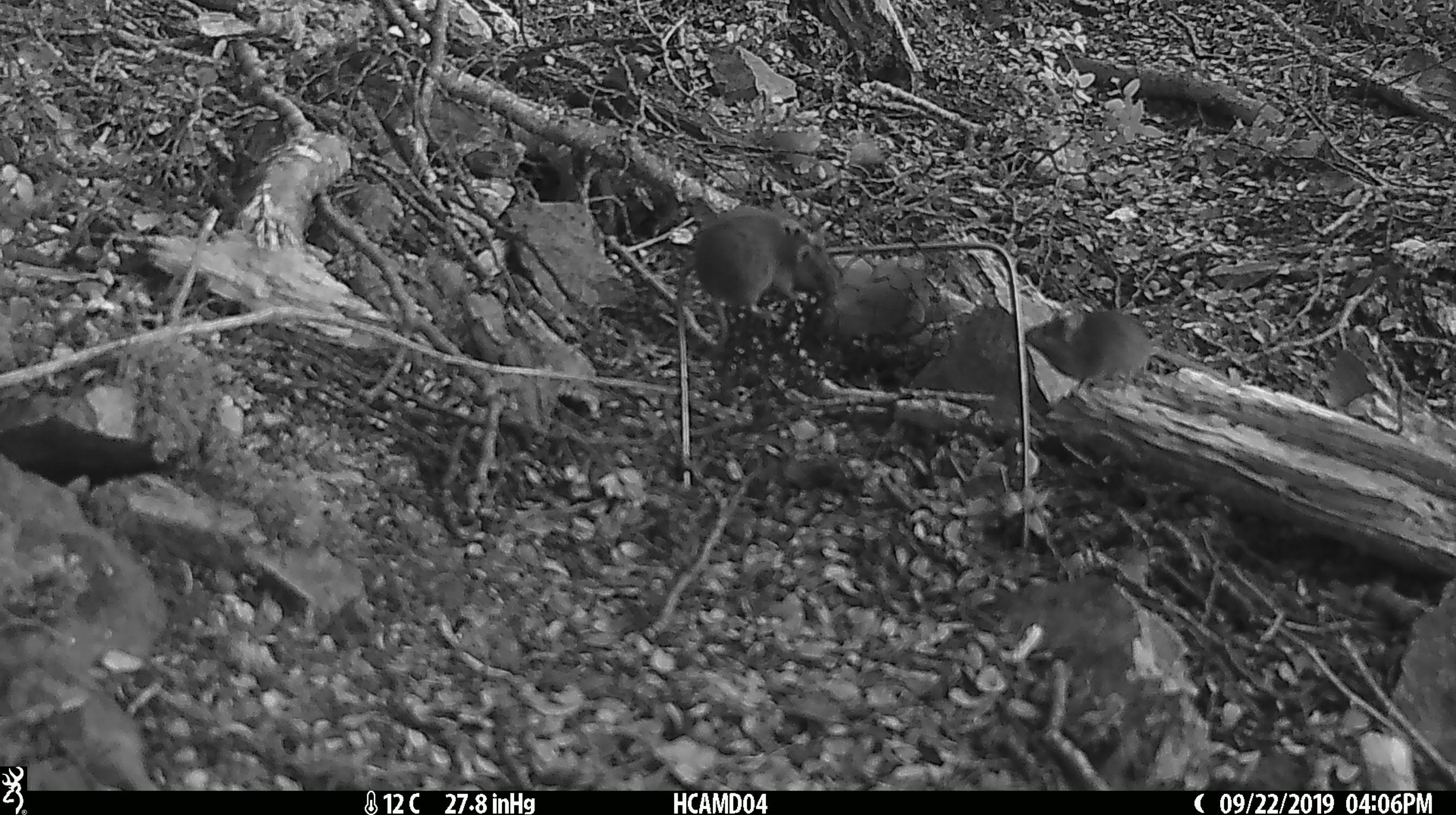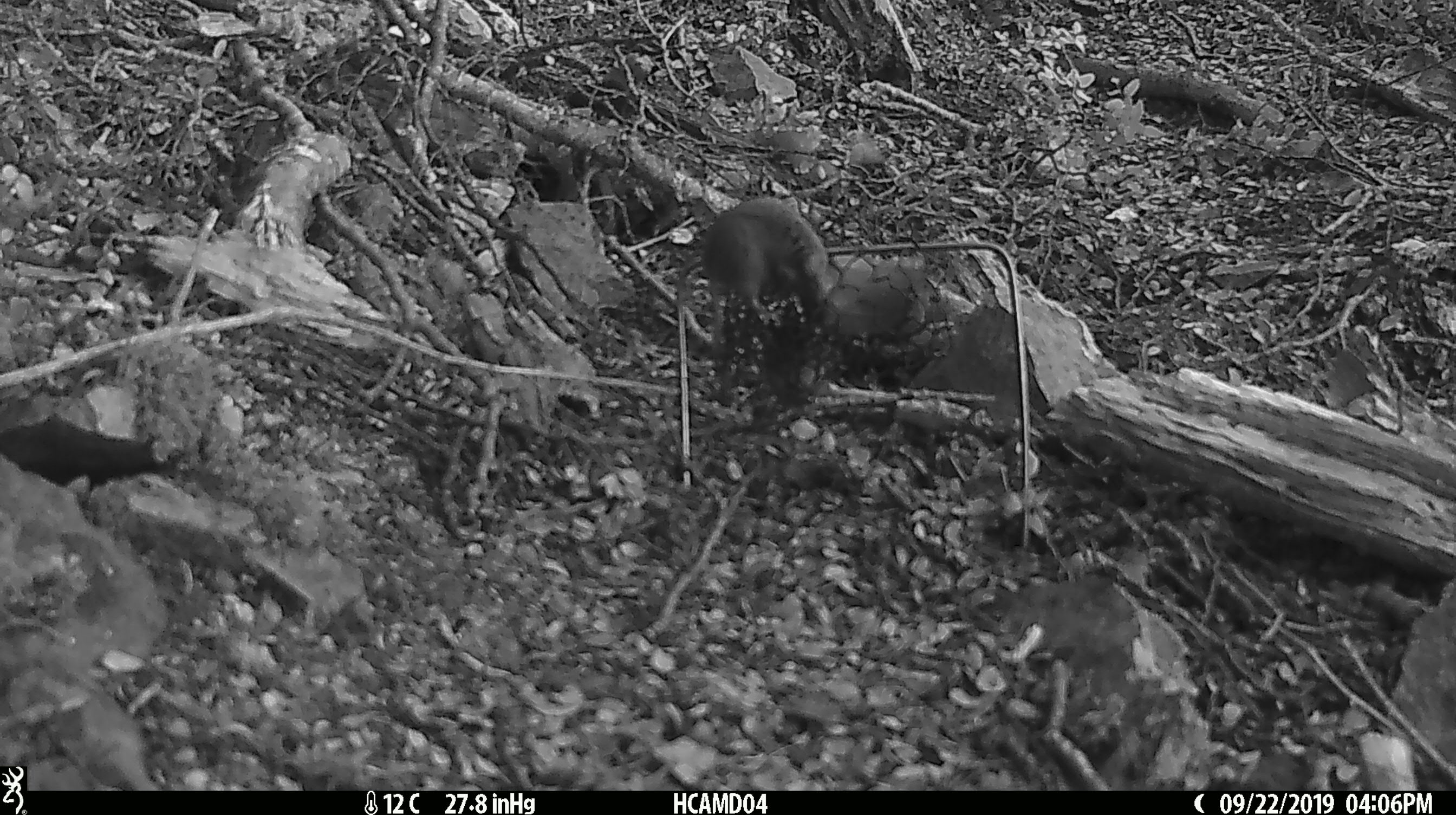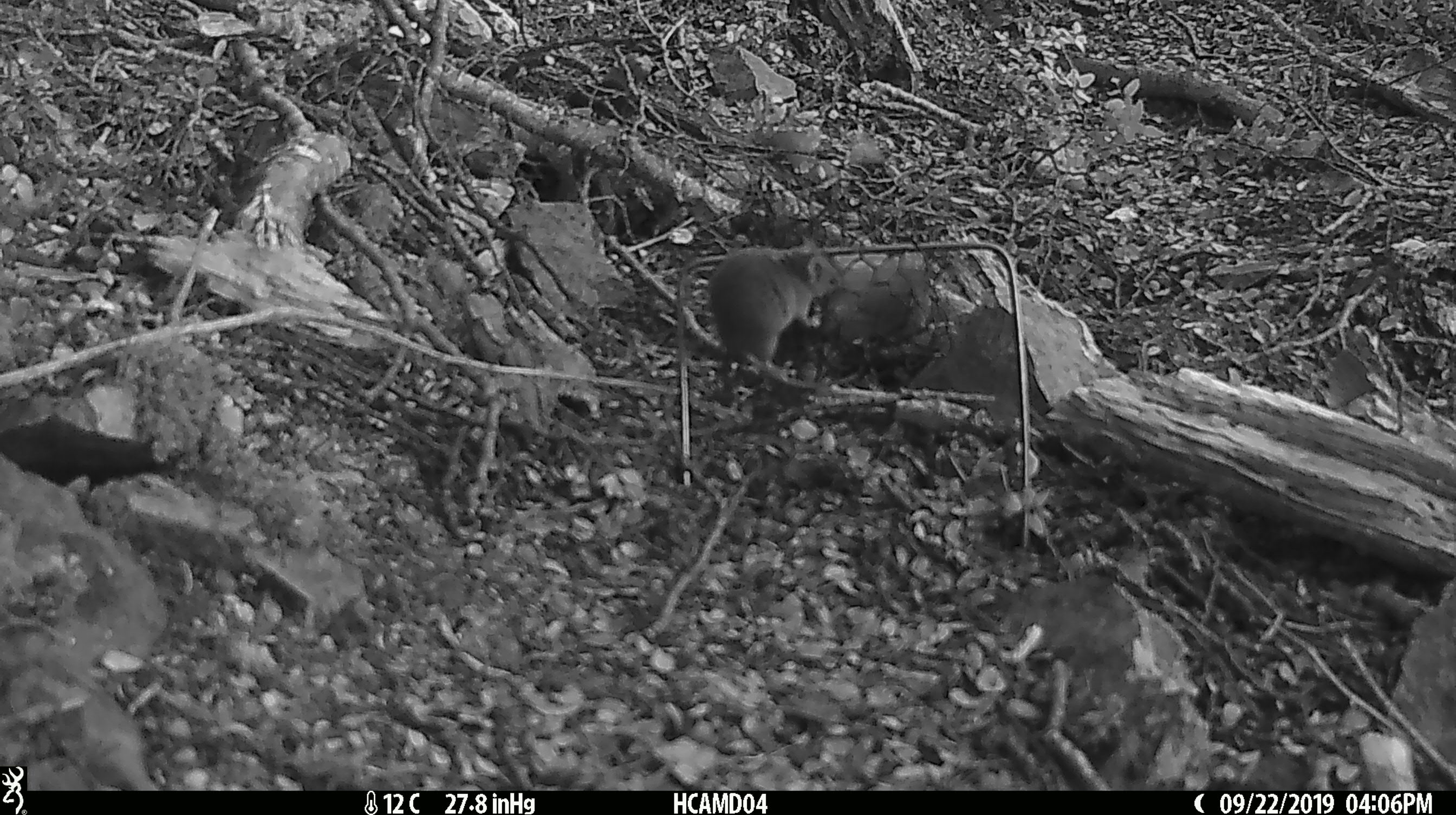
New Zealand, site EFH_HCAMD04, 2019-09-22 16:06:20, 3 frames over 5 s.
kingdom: Animalia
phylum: Chordata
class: Mammalia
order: Rodentia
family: Muridae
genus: Mus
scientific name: Mus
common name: mouse